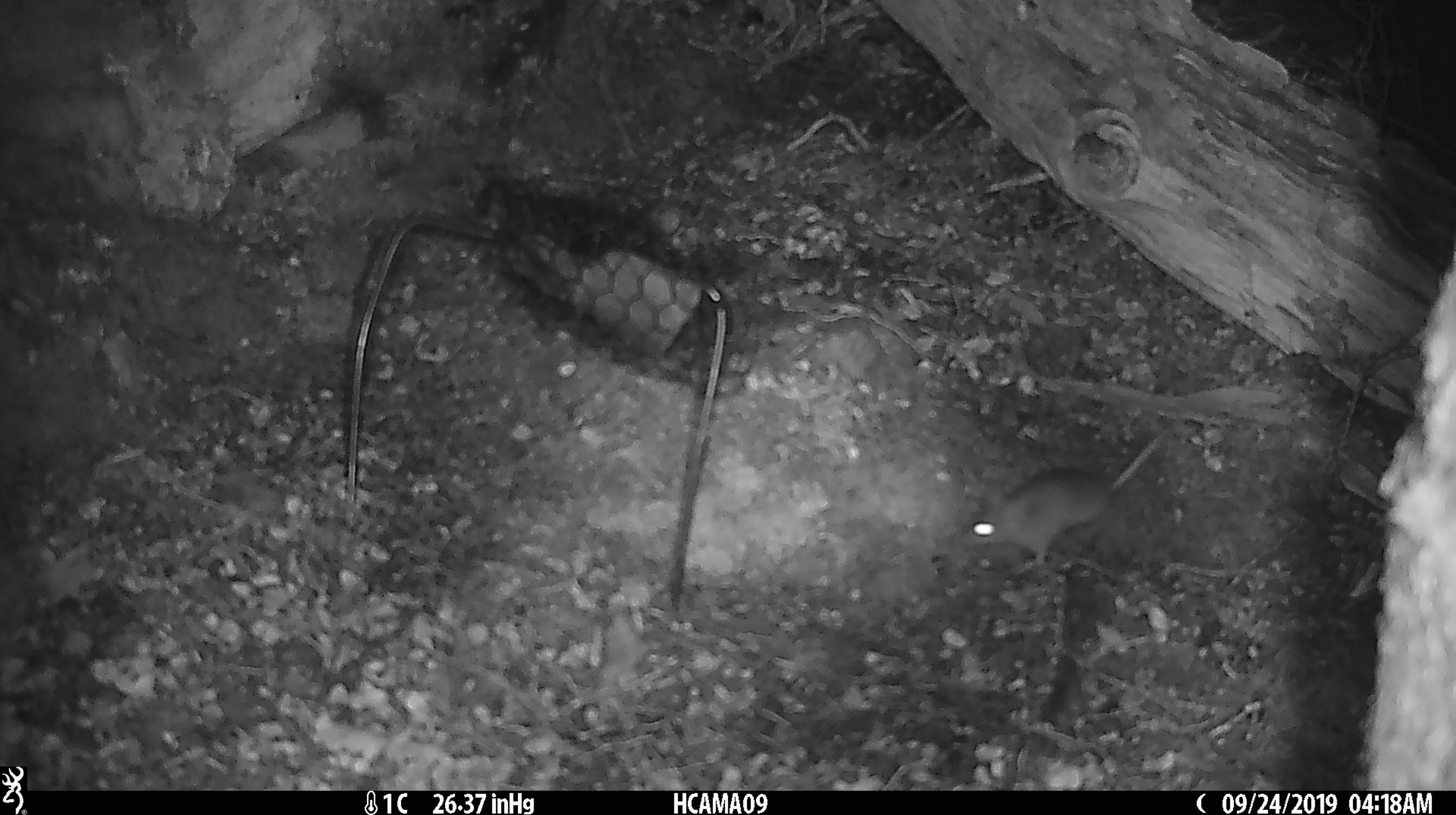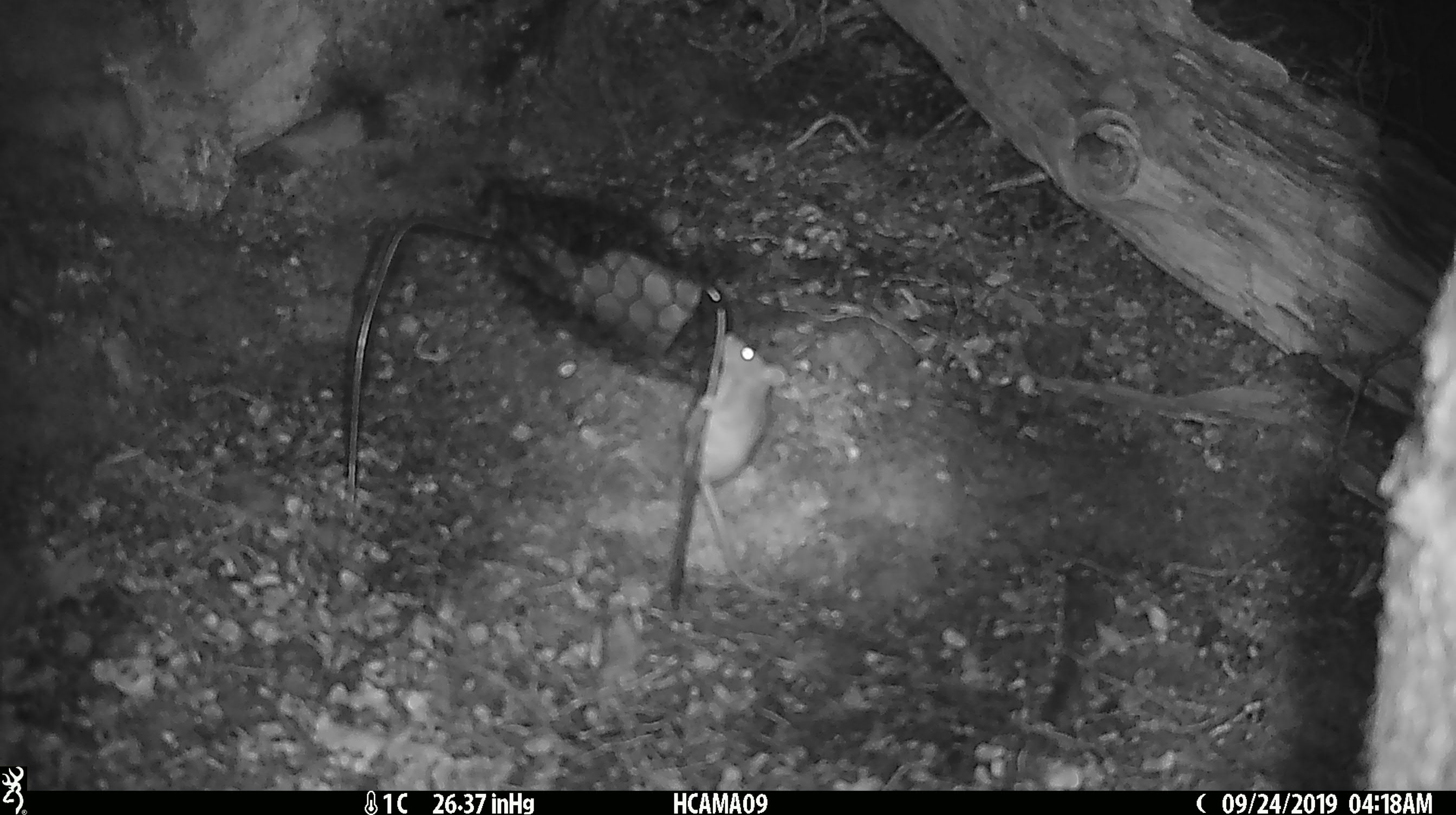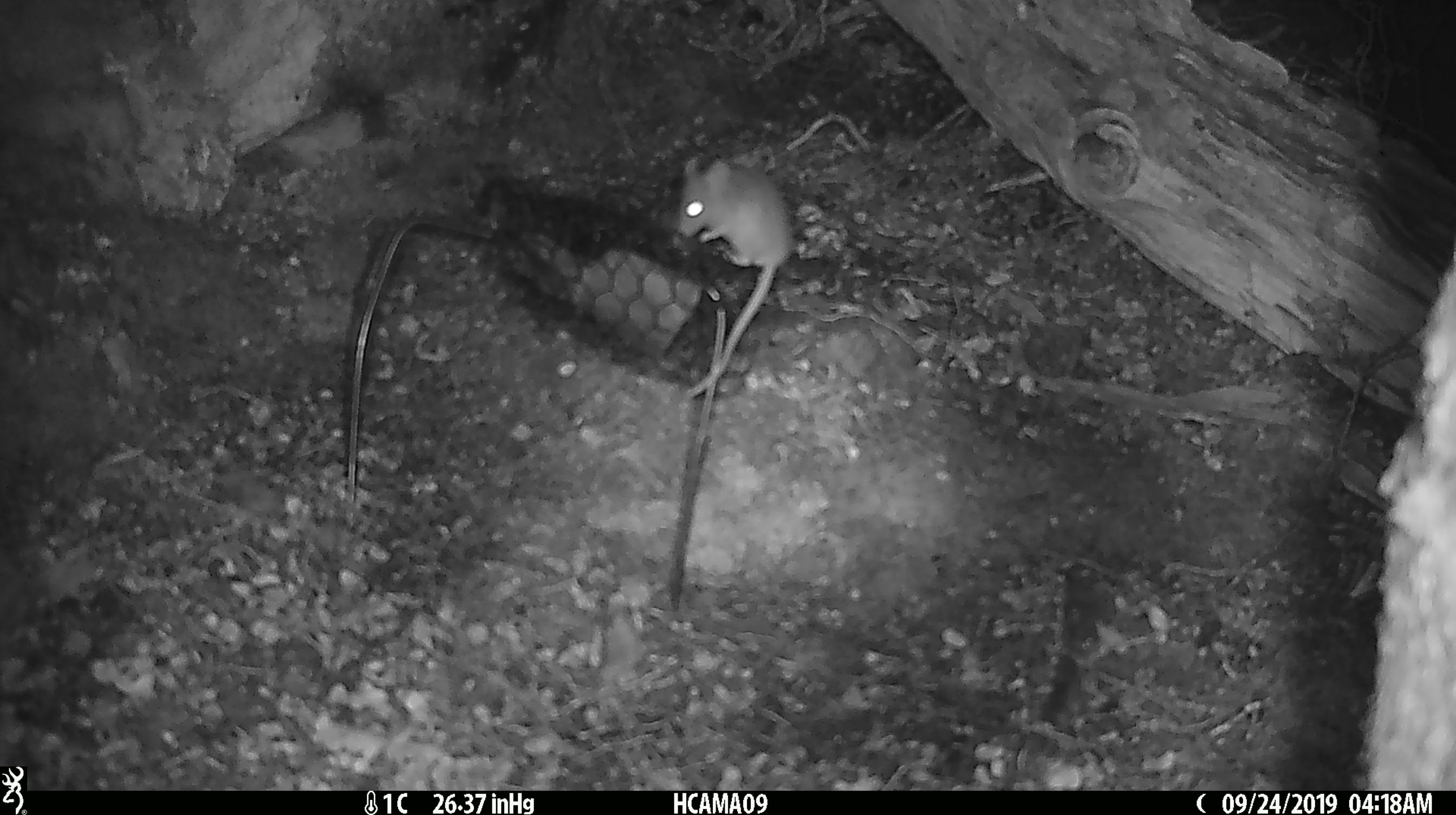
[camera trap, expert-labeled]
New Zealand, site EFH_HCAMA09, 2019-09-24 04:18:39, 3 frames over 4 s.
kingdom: Animalia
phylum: Chordata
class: Mammalia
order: Rodentia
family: Muridae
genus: Mus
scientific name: Mus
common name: mouse